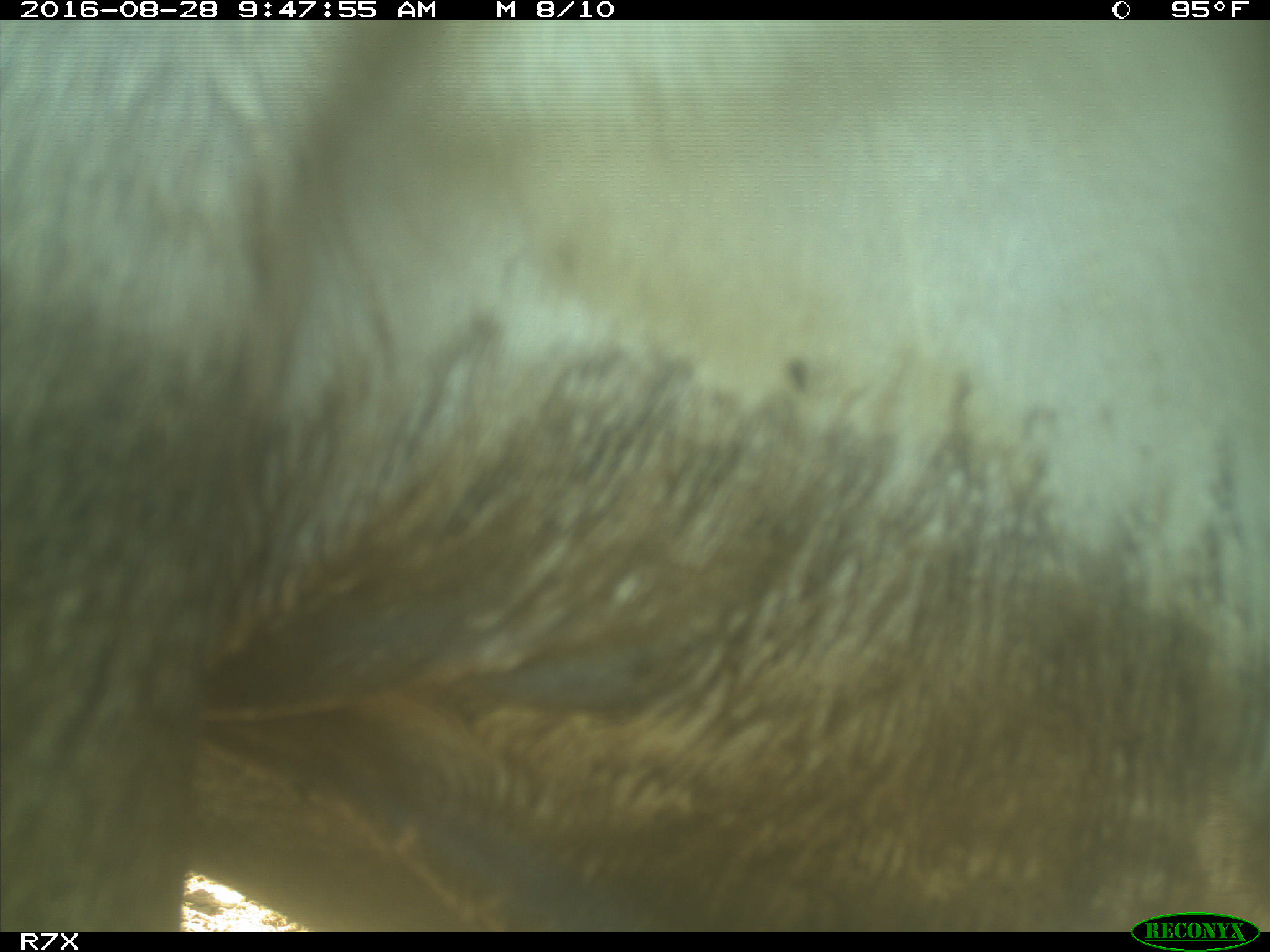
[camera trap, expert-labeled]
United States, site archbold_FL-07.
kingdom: Animalia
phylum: Chordata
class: Mammalia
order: Artiodactyla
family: Bovidae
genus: Bos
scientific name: Bos taurus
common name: domestic cow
Bos taurus (domestic cow).